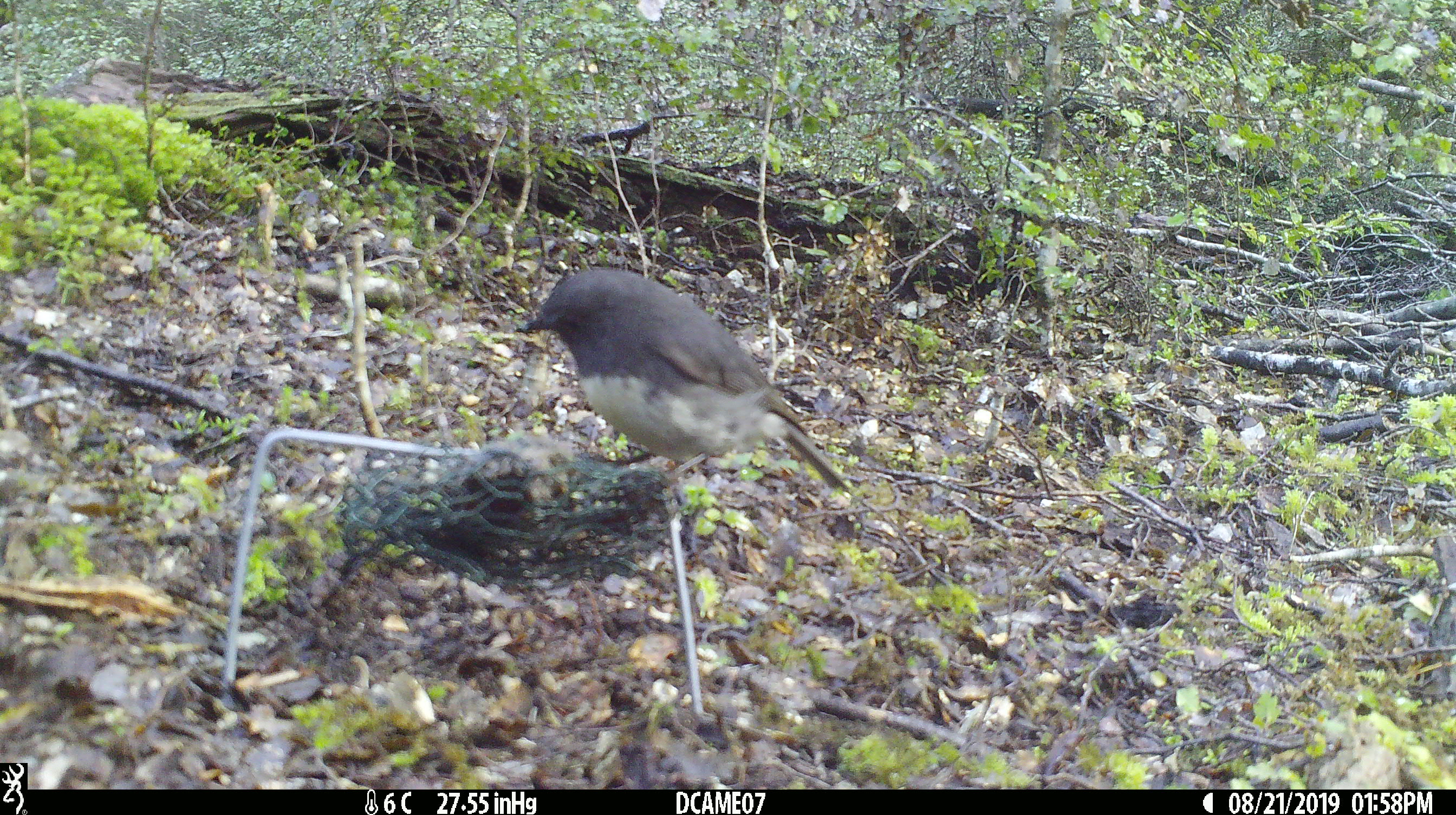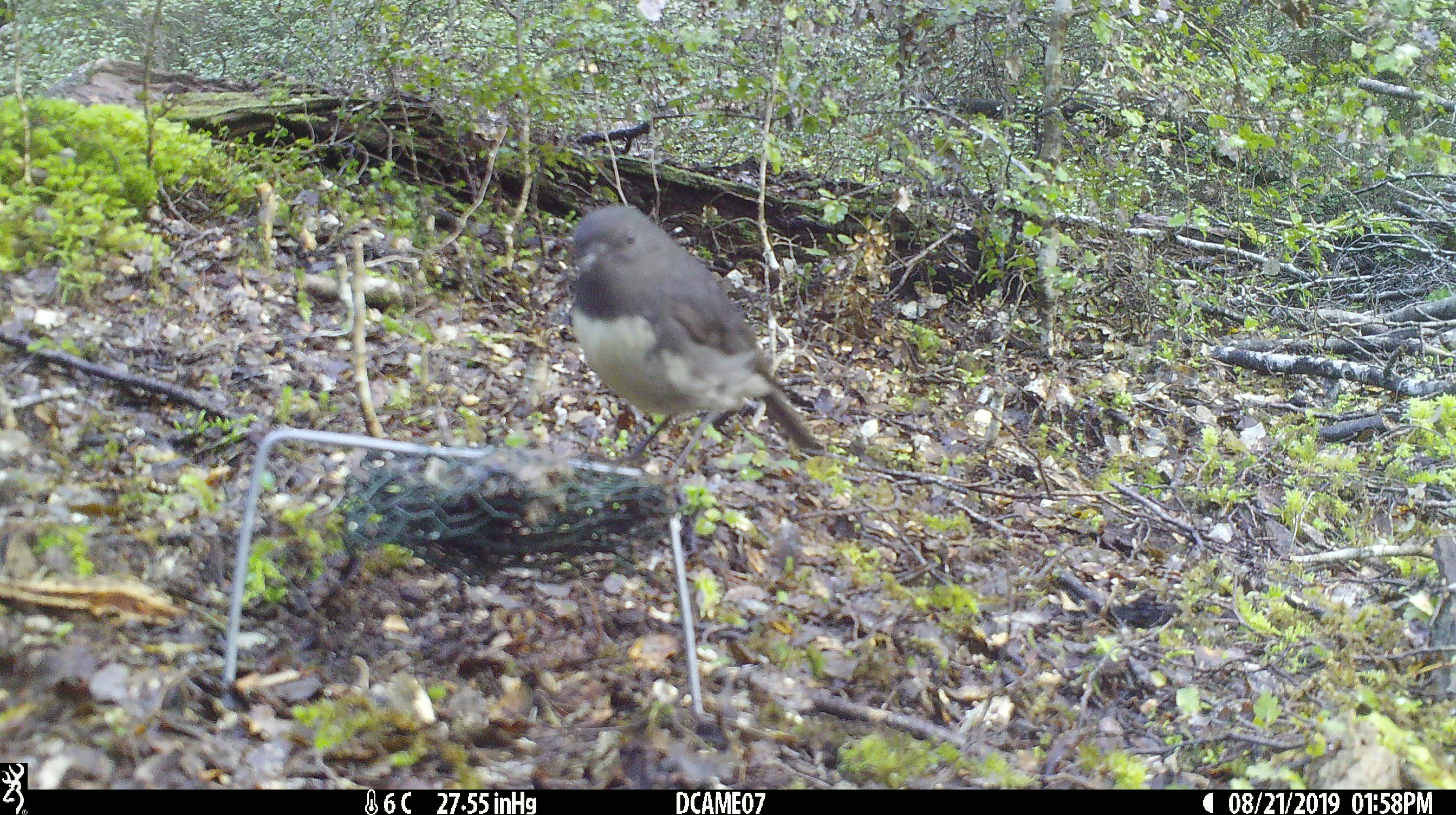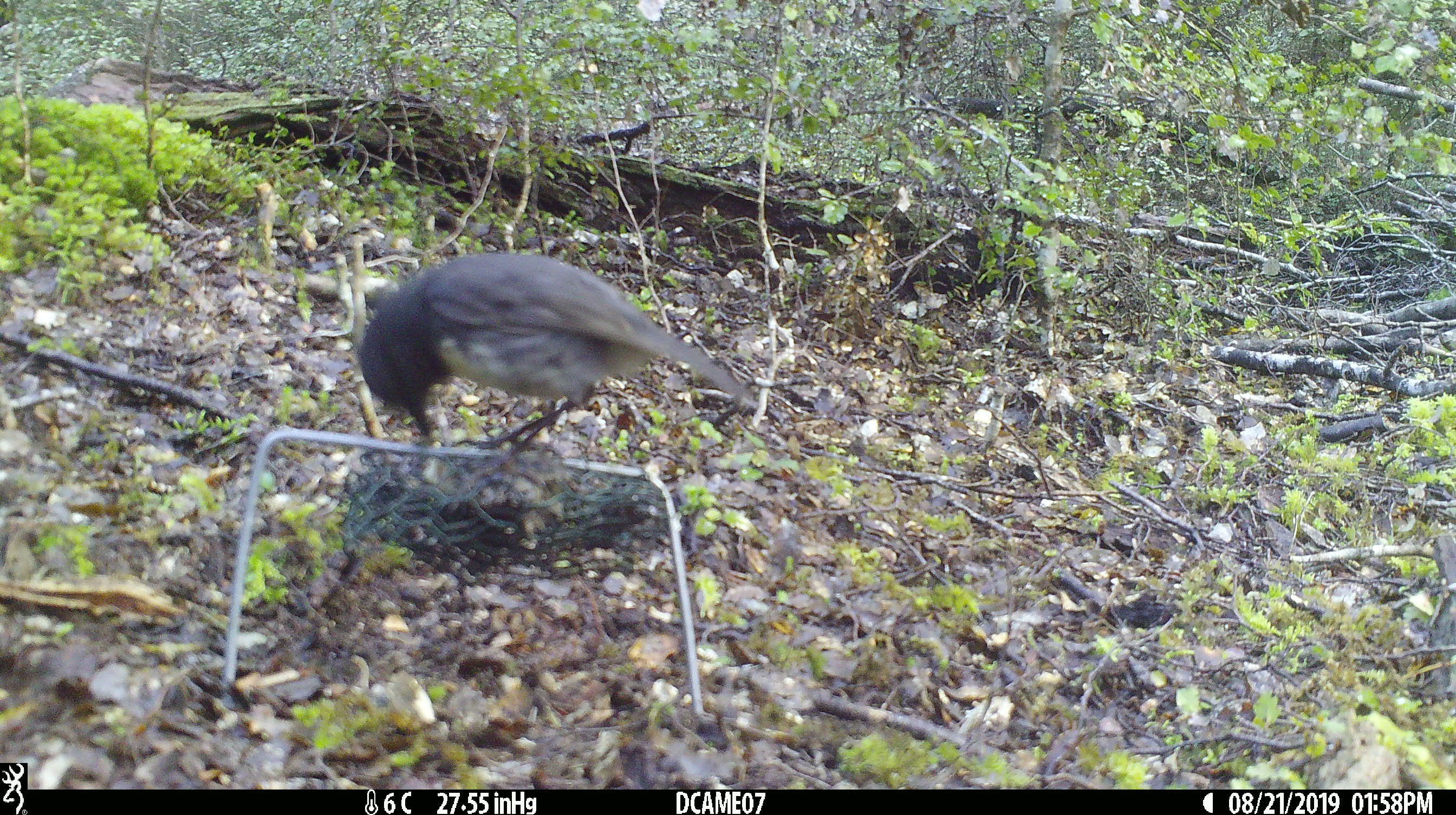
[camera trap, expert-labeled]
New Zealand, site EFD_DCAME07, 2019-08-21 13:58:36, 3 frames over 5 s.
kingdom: Animalia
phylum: Chordata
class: Aves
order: Passeriformes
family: Petroicidae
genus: Petroica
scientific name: Petroica australis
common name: new zealand robin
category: robin